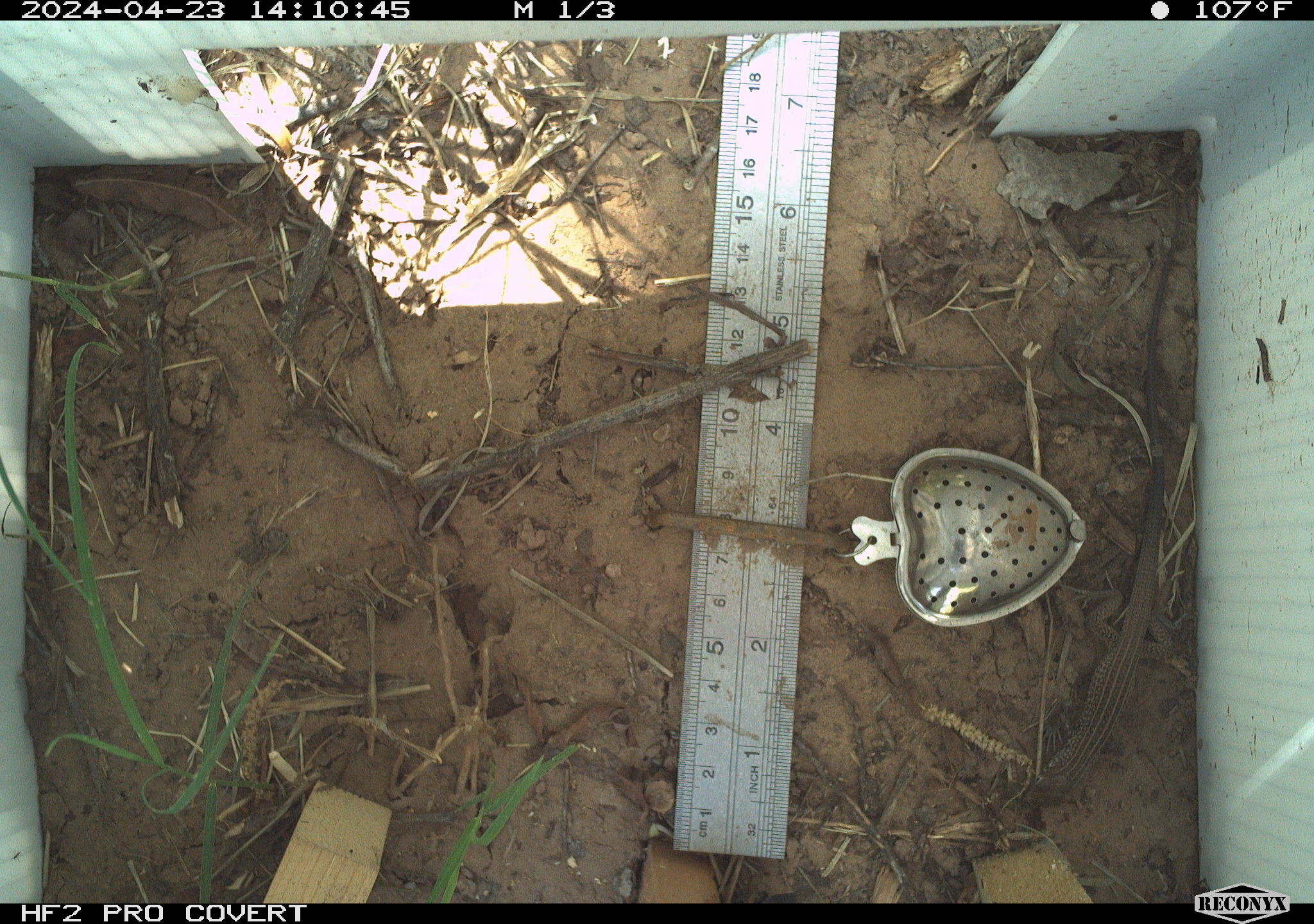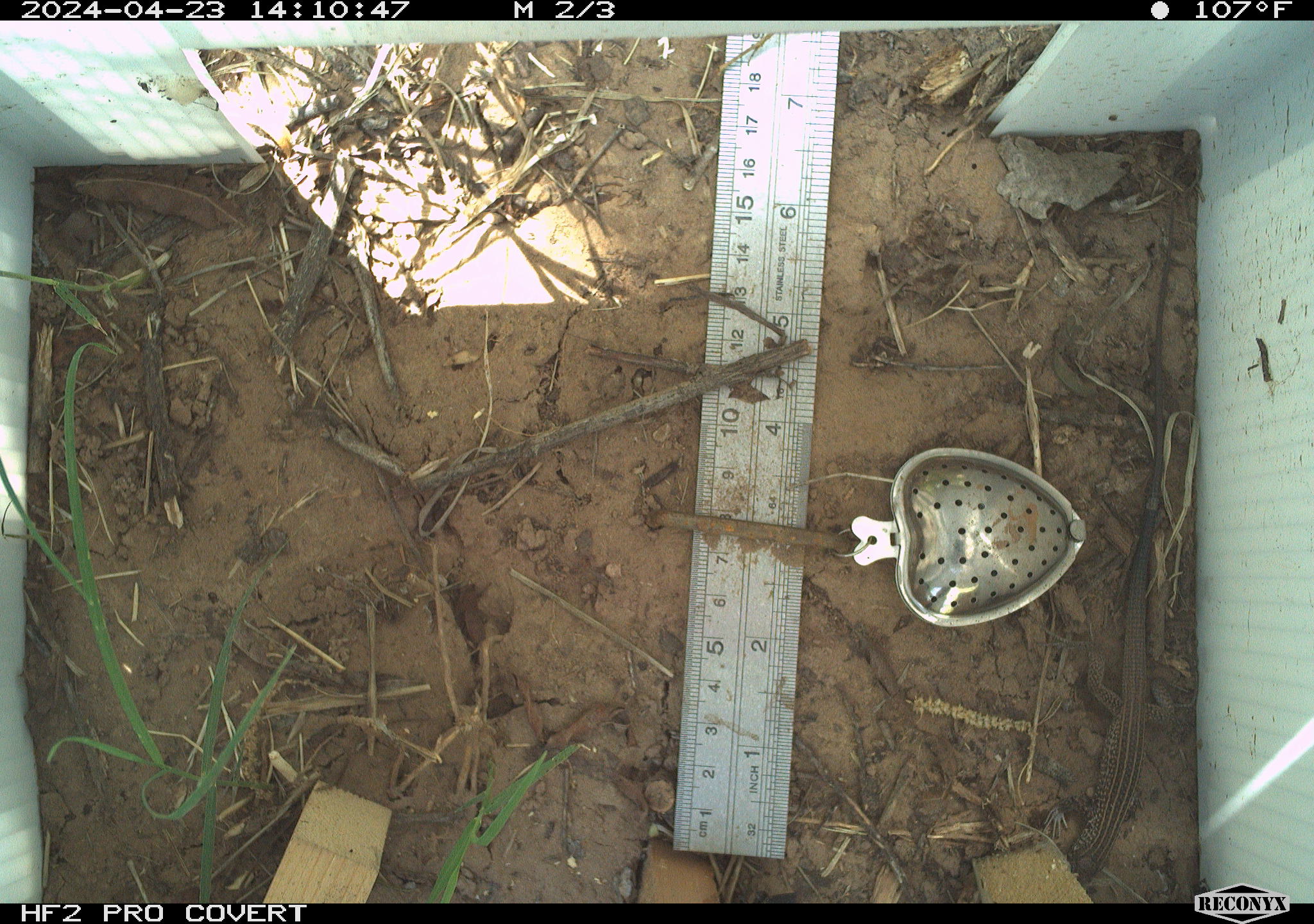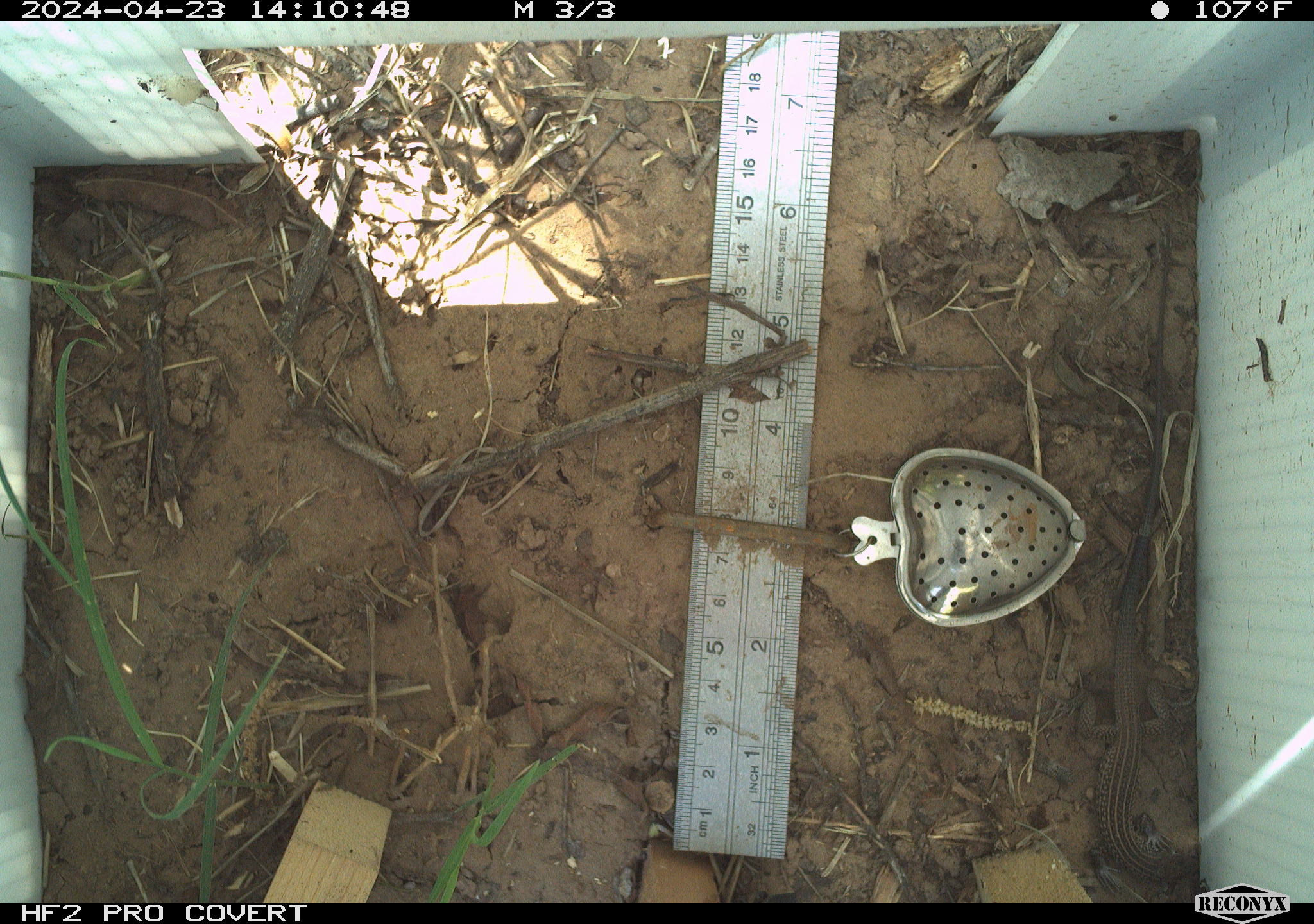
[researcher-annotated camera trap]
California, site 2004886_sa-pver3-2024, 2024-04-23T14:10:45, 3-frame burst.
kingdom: Animalia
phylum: Chordata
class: Reptilia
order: Squamata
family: Teiidae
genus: Aspidoscelis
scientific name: Aspidoscelis tigris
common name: western whiptail